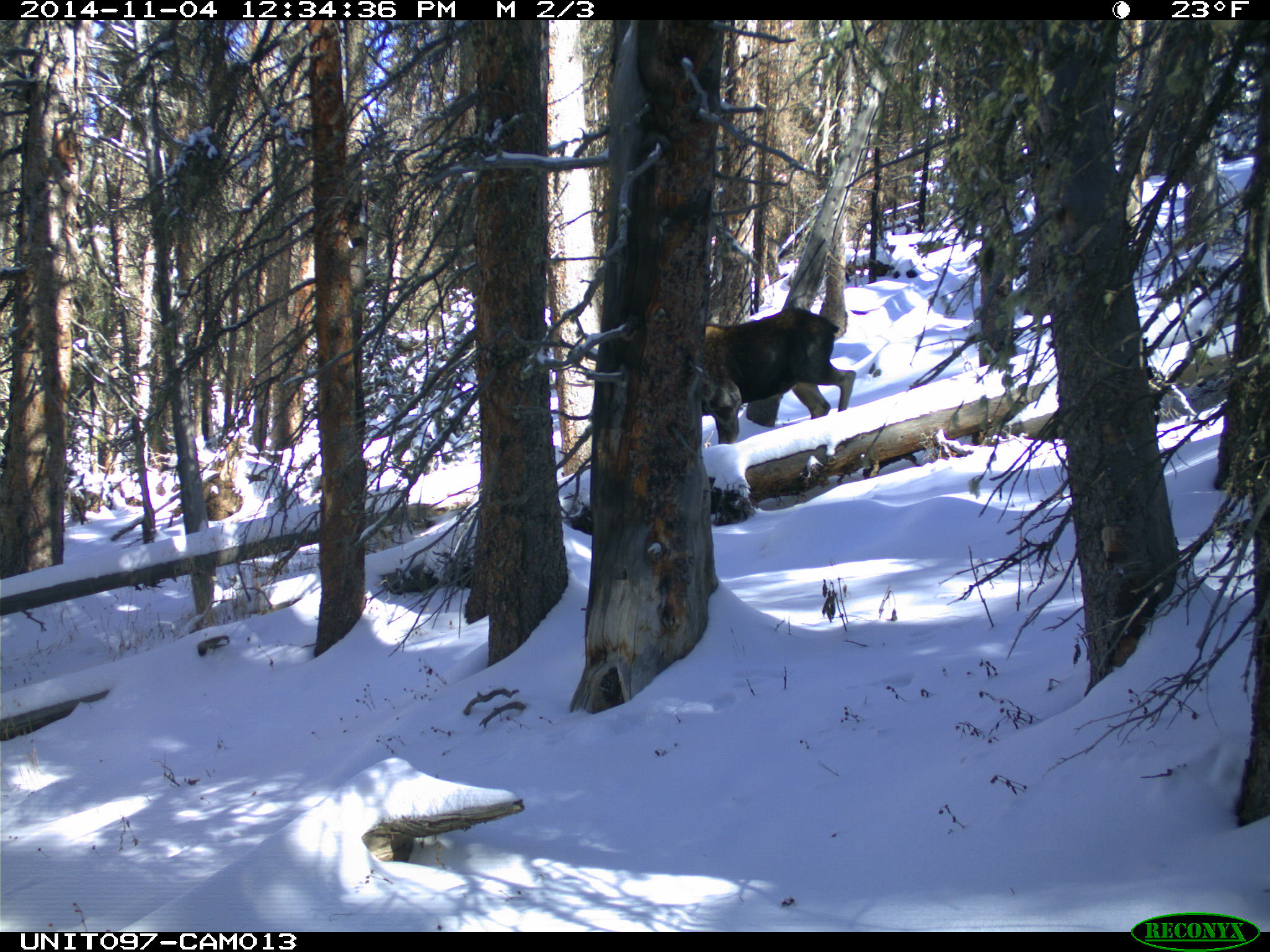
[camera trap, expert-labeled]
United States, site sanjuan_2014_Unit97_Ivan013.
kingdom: Animalia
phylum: Chordata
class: Mammalia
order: Artiodactyla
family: Cervidae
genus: Alces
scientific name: Alces alces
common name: moose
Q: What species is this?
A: Alces alces (moose).